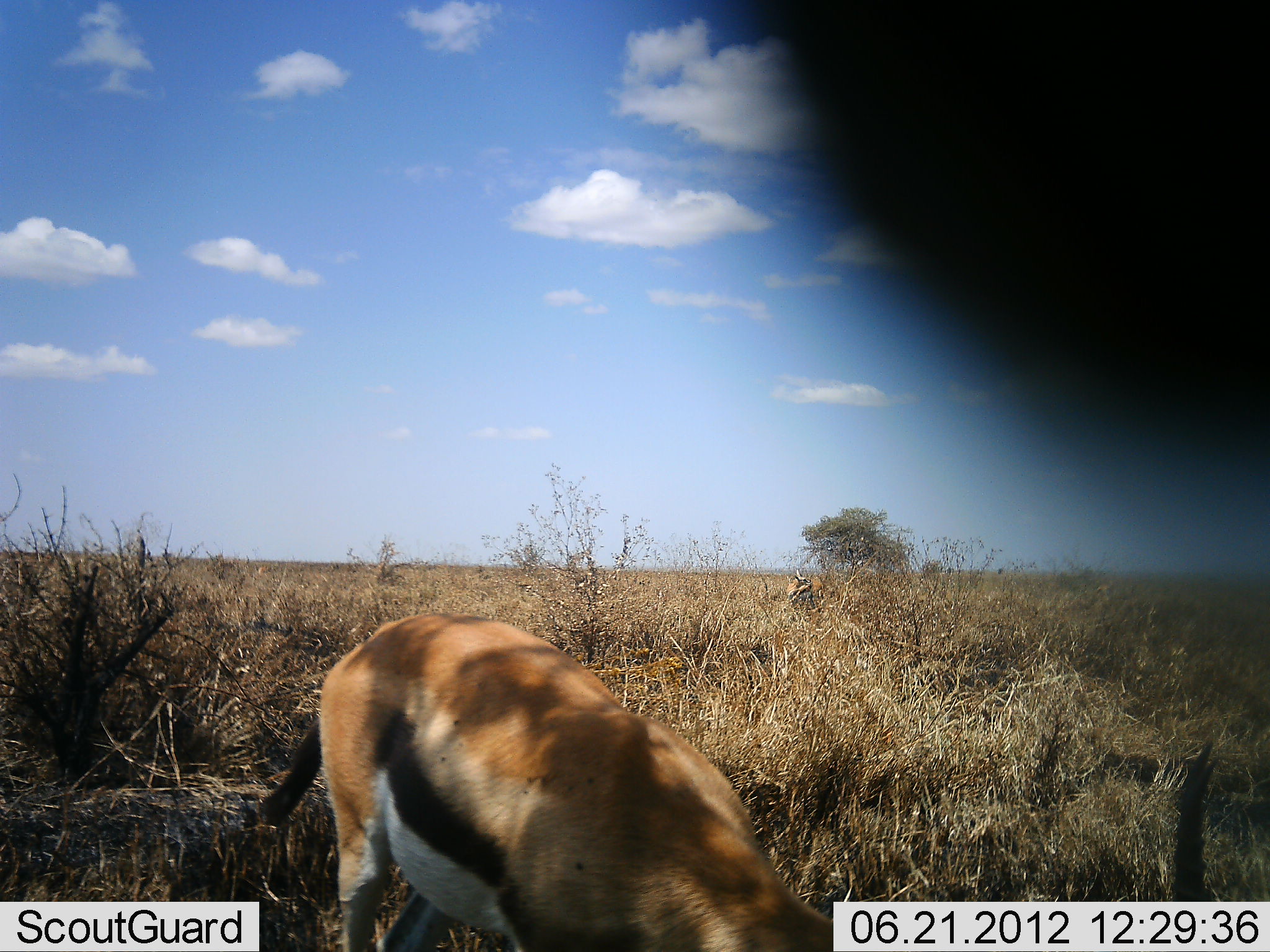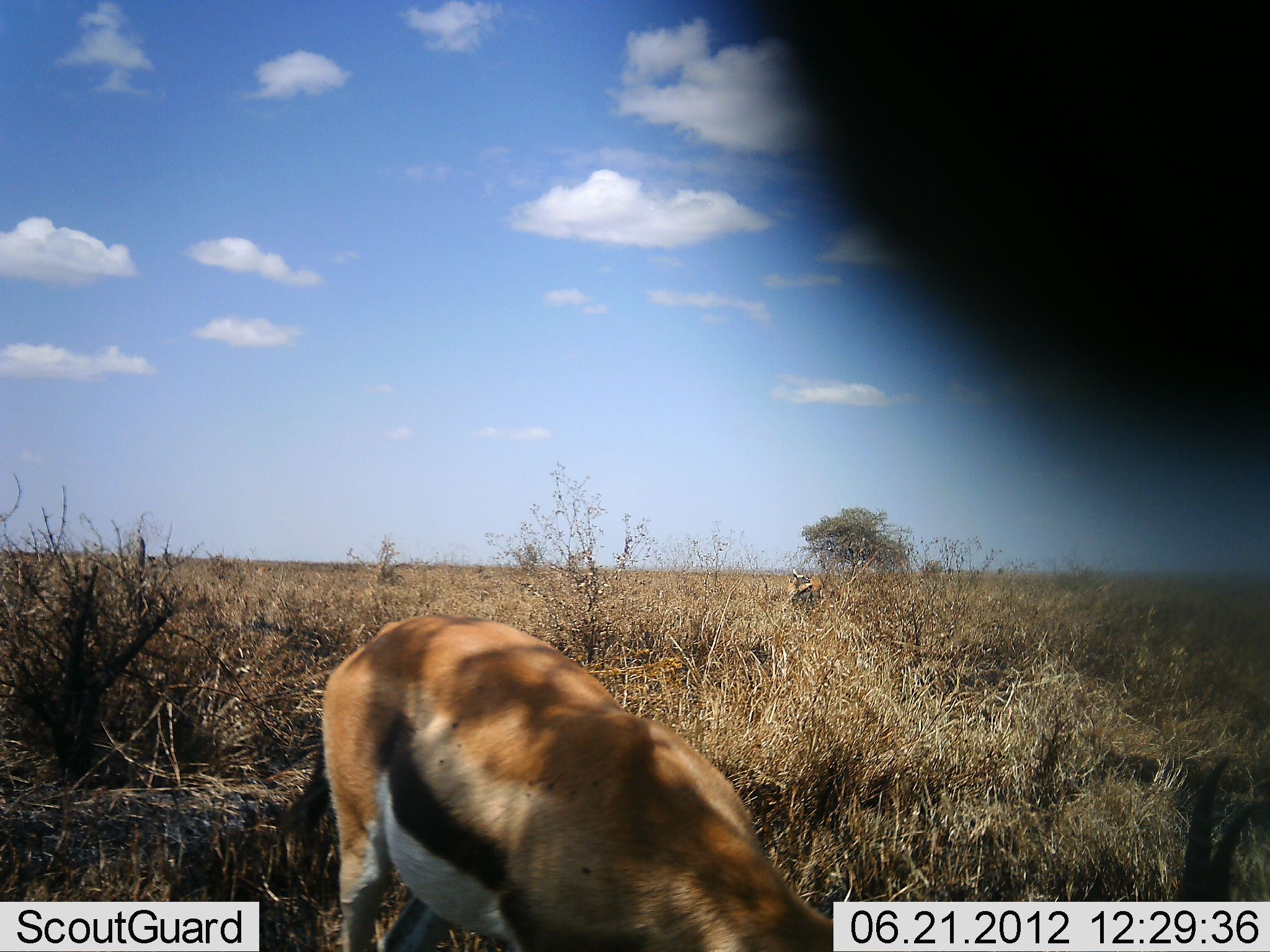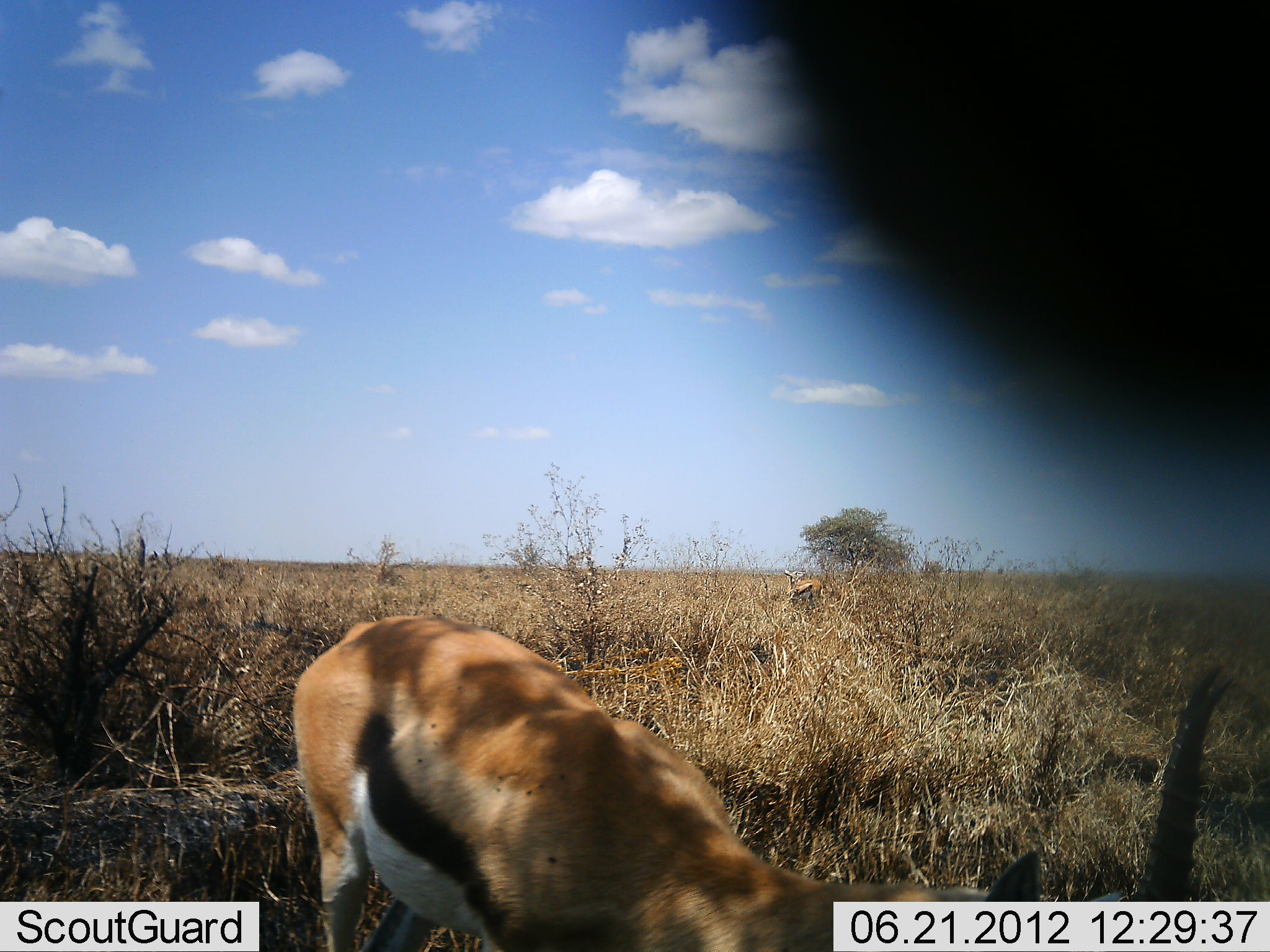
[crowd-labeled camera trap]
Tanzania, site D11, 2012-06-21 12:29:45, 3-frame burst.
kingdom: Animalia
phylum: Chordata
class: Mammalia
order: Artiodactyla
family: Bovidae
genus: Eudorcas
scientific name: Eudorcas thomsonii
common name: thomson's gazelle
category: gazellethomsons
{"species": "gazellethomsons (thomson's gazelle) (Eudorcas thomsonii)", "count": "2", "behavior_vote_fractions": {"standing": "30%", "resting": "0%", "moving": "10%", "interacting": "0%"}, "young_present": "0%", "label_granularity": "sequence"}